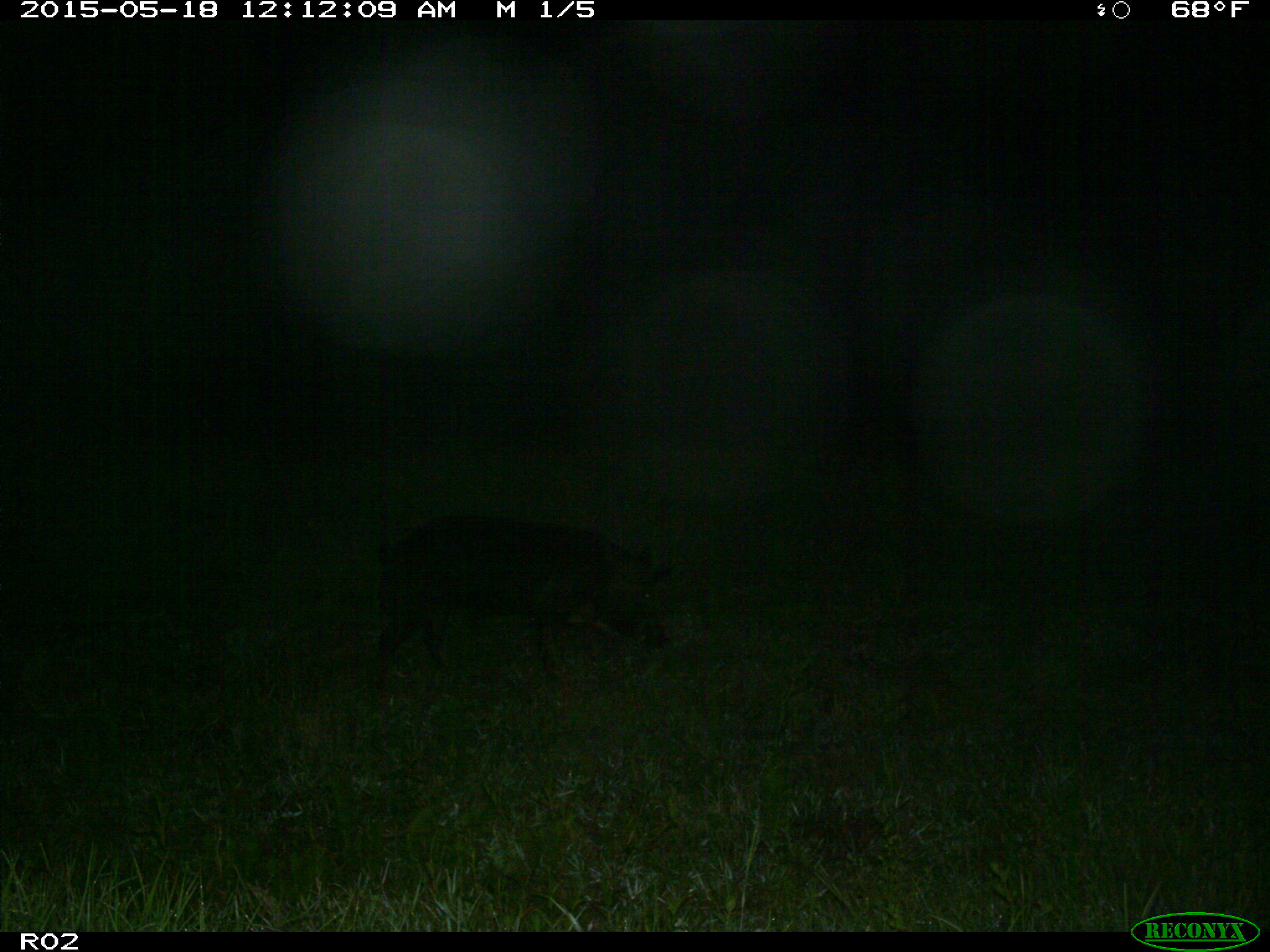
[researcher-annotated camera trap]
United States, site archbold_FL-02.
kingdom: Animalia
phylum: Chordata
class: Mammalia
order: Artiodactyla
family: Suidae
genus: Sus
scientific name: Sus scrofa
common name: wild boar